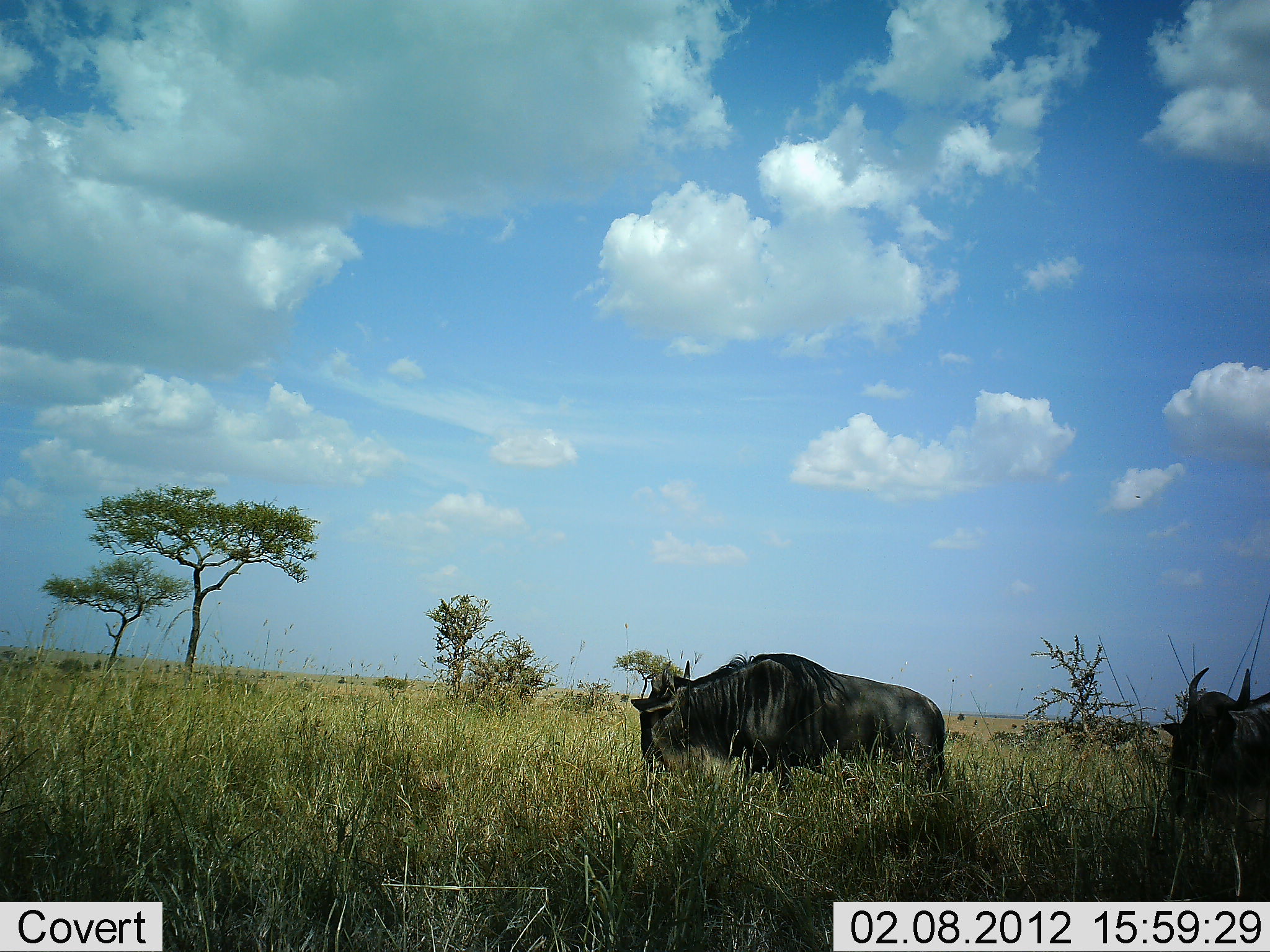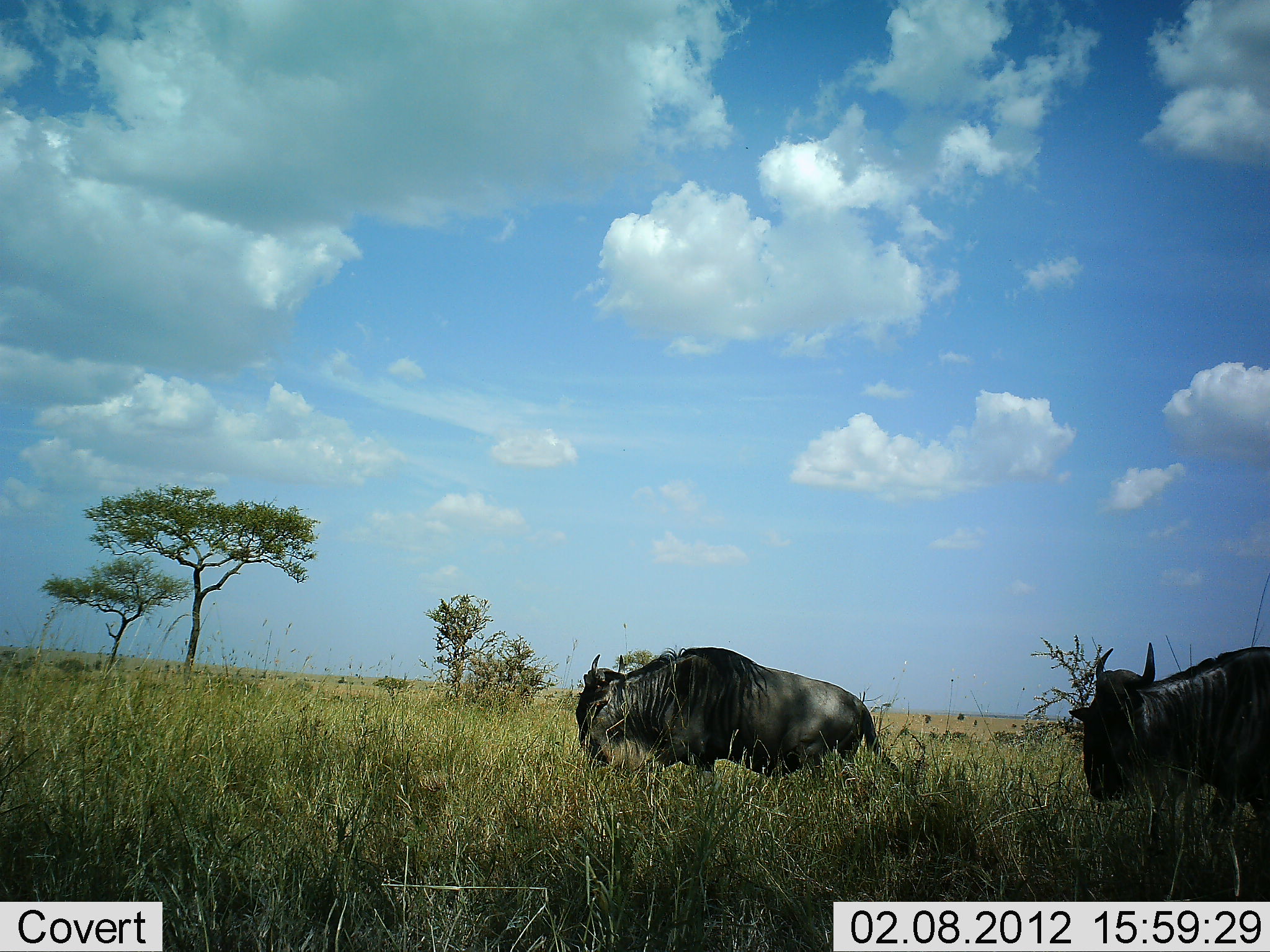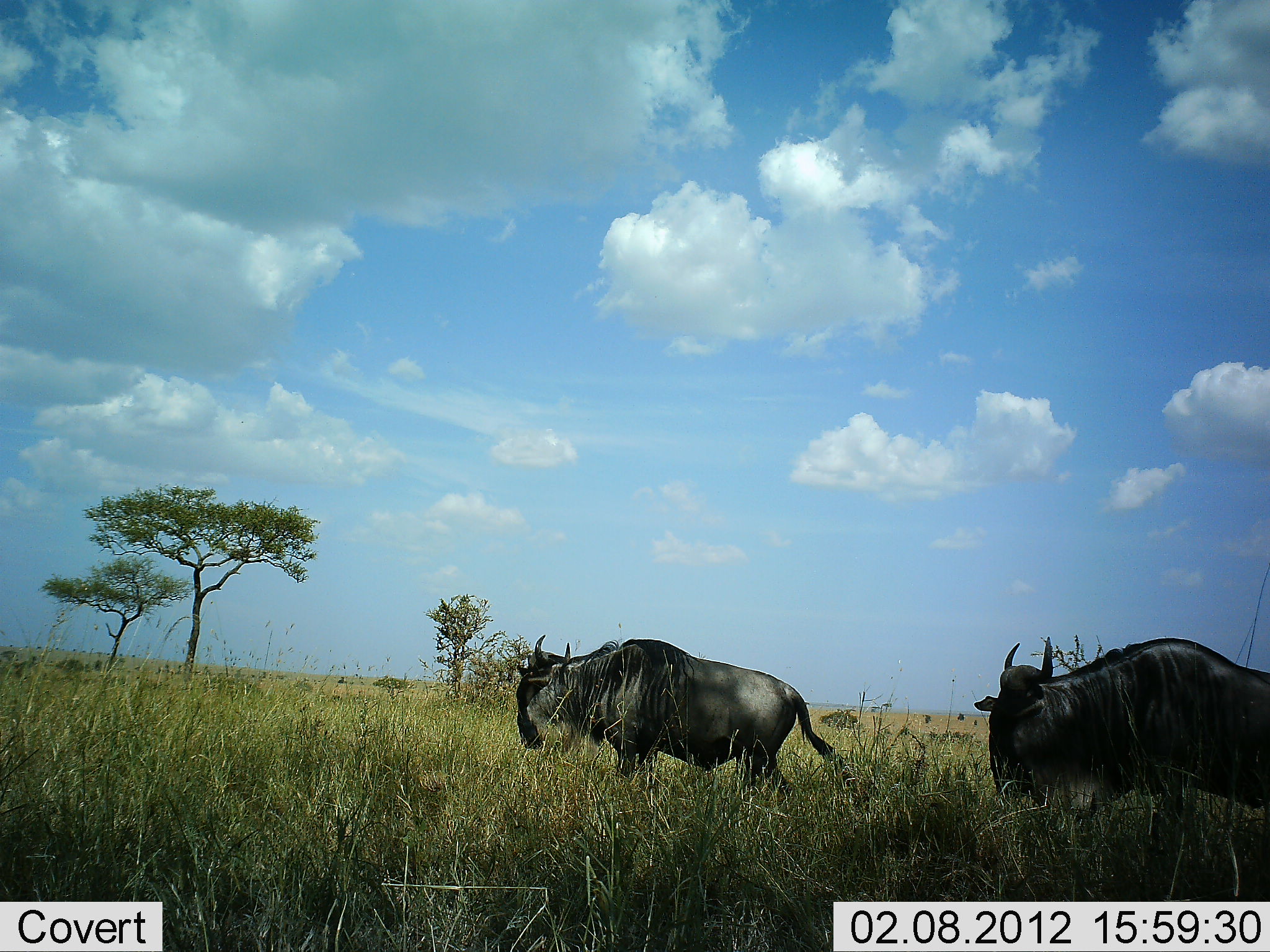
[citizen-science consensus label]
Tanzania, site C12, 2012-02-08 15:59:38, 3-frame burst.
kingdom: Animalia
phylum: Chordata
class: Mammalia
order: Artiodactyla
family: Bovidae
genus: Connochaetes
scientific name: Connochaetes taurinus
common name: blue wildebeest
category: wildebeest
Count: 2.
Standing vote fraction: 0%.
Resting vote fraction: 0%.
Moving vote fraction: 100%.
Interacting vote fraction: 0%.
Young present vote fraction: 0%.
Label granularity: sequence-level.